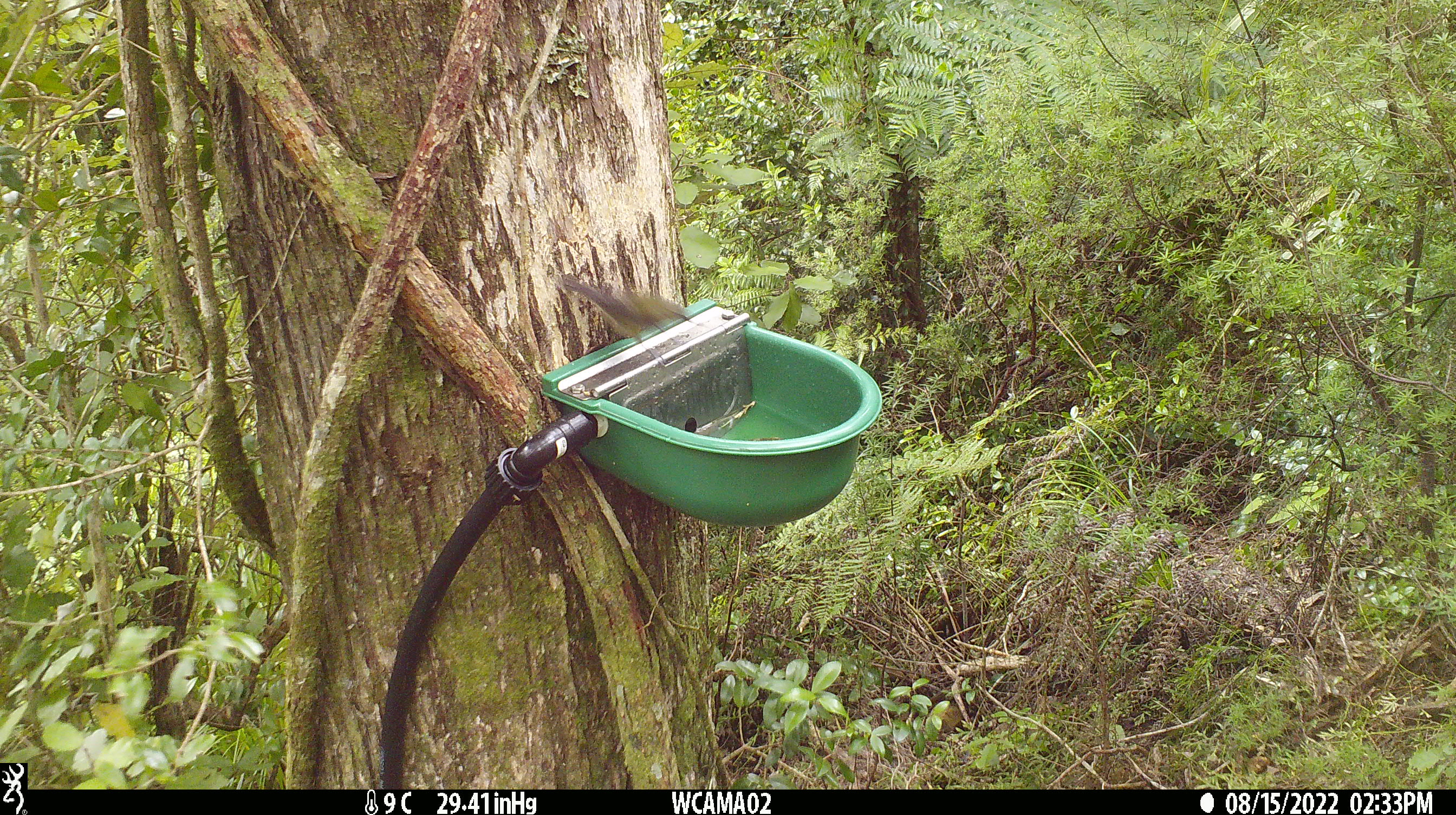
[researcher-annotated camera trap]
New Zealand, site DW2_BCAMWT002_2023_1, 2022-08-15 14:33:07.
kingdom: Animalia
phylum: Chordata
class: Aves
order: Passeriformes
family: Meliphagidae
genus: Anthornis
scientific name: Anthornis melanura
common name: new zealand bellbird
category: bellbird